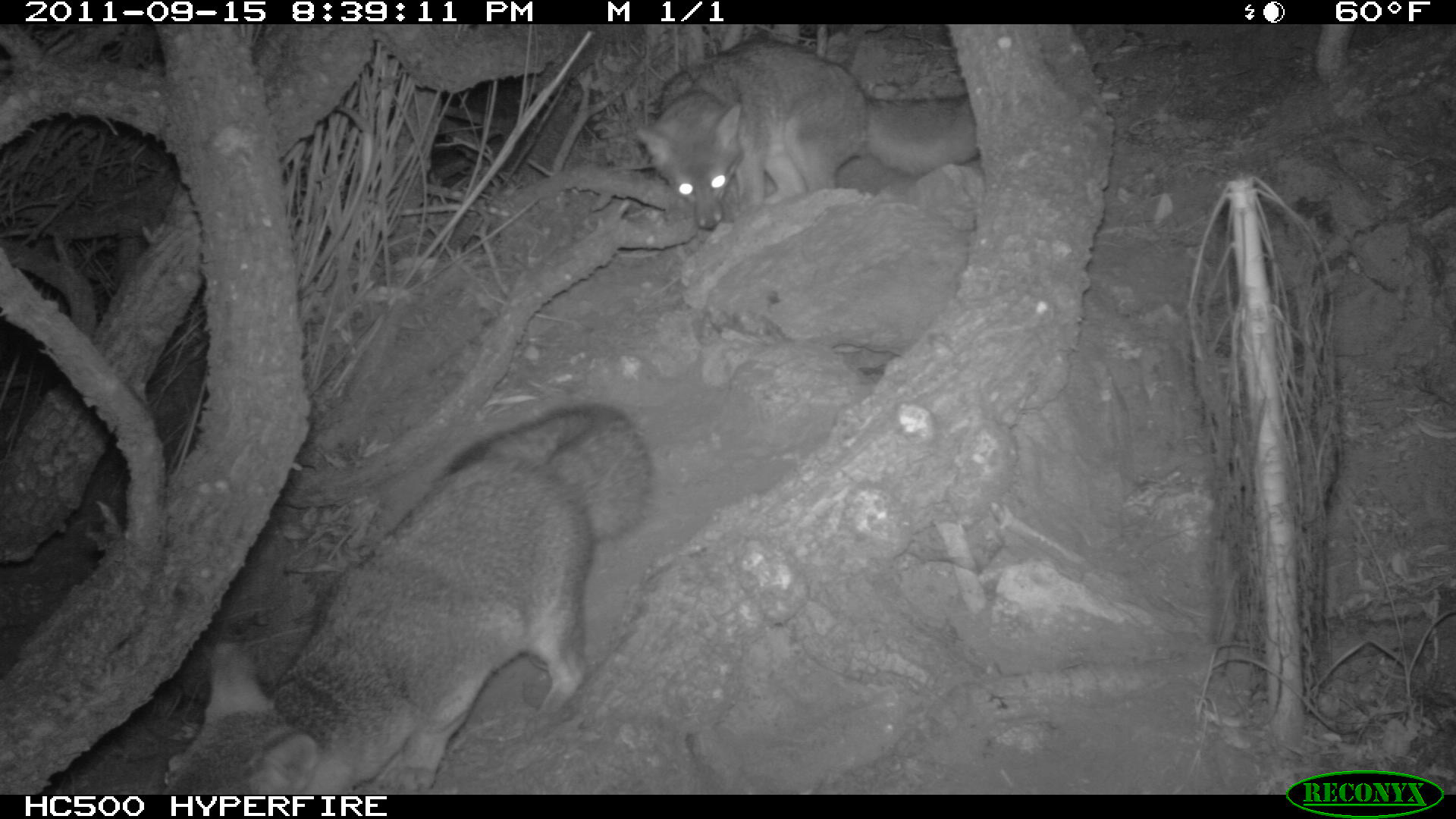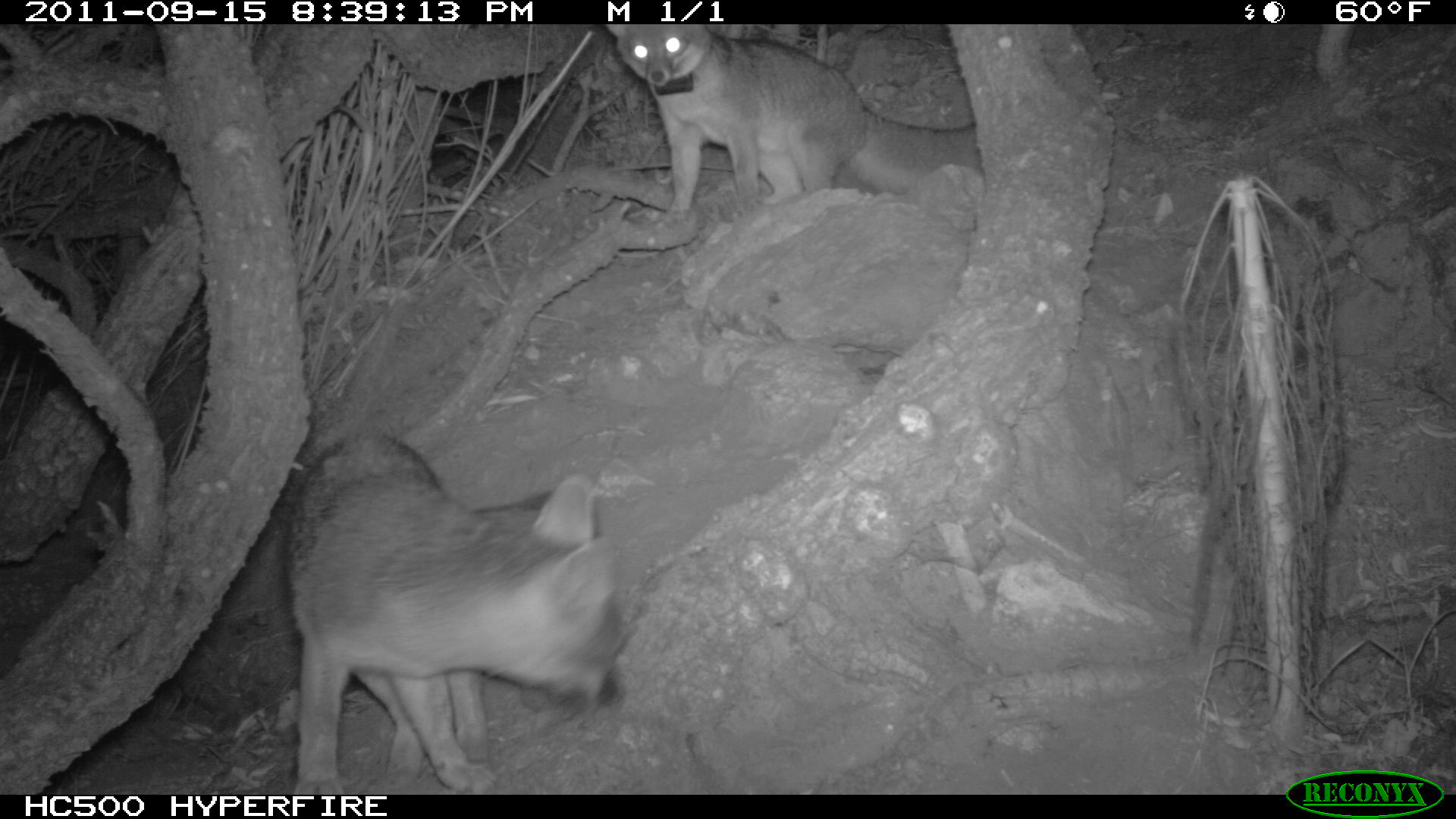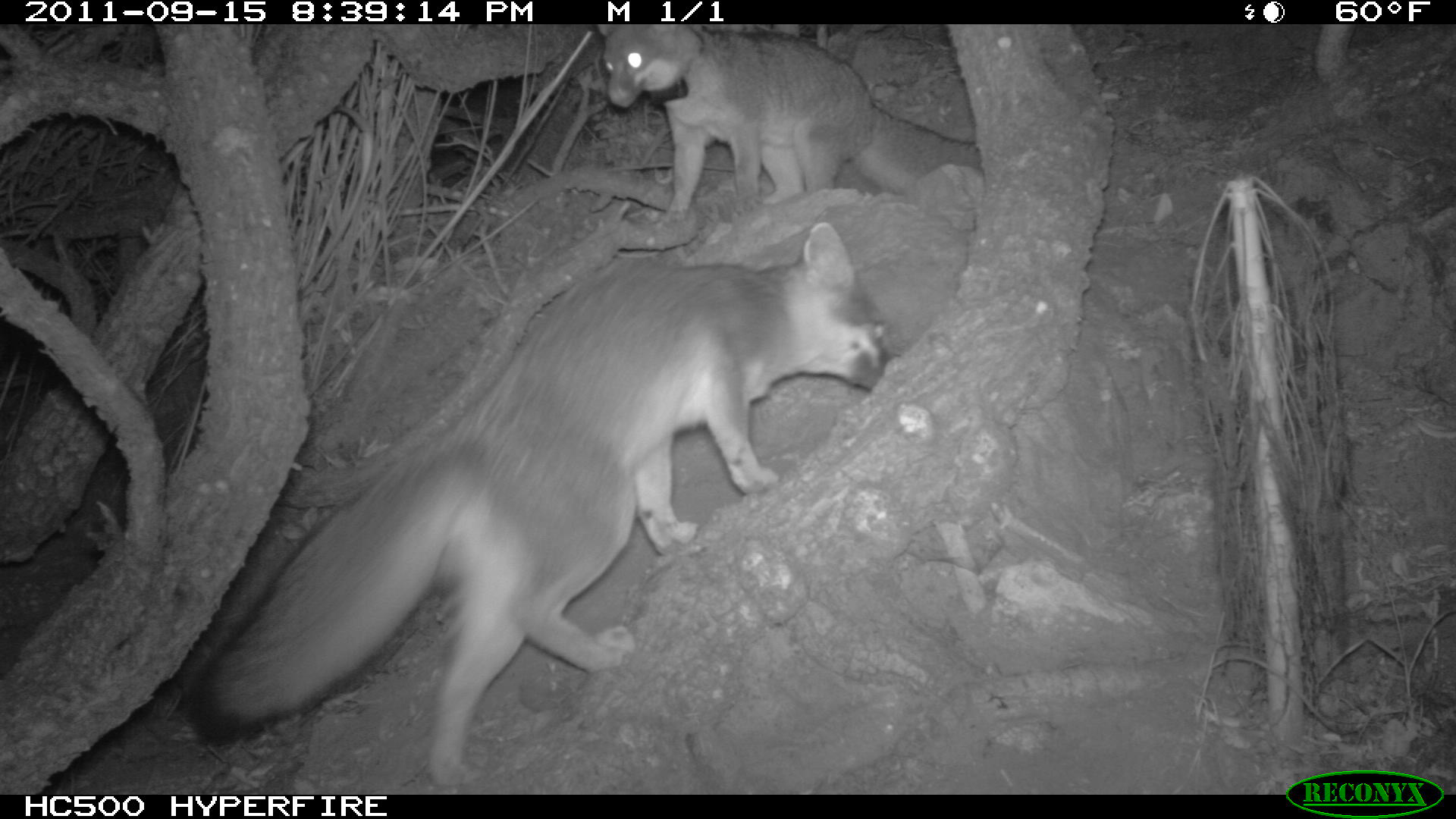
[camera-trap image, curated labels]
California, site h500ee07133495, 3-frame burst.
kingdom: Animalia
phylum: Chordata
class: Mammalia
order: Carnivora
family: Canidae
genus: Urocyon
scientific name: Urocyon littoralis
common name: island fox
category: fox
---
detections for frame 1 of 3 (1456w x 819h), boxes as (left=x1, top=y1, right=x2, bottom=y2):
fox: (left=161, top=401, right=654, bottom=794); (left=634, top=38, right=980, bottom=230)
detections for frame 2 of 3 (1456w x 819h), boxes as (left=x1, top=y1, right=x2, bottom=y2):
fox: (left=275, top=426, right=628, bottom=794); (left=602, top=24, right=984, bottom=223)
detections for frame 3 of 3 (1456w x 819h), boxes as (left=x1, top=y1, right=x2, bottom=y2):
fox: (left=176, top=221, right=895, bottom=789); (left=601, top=25, right=982, bottom=225)